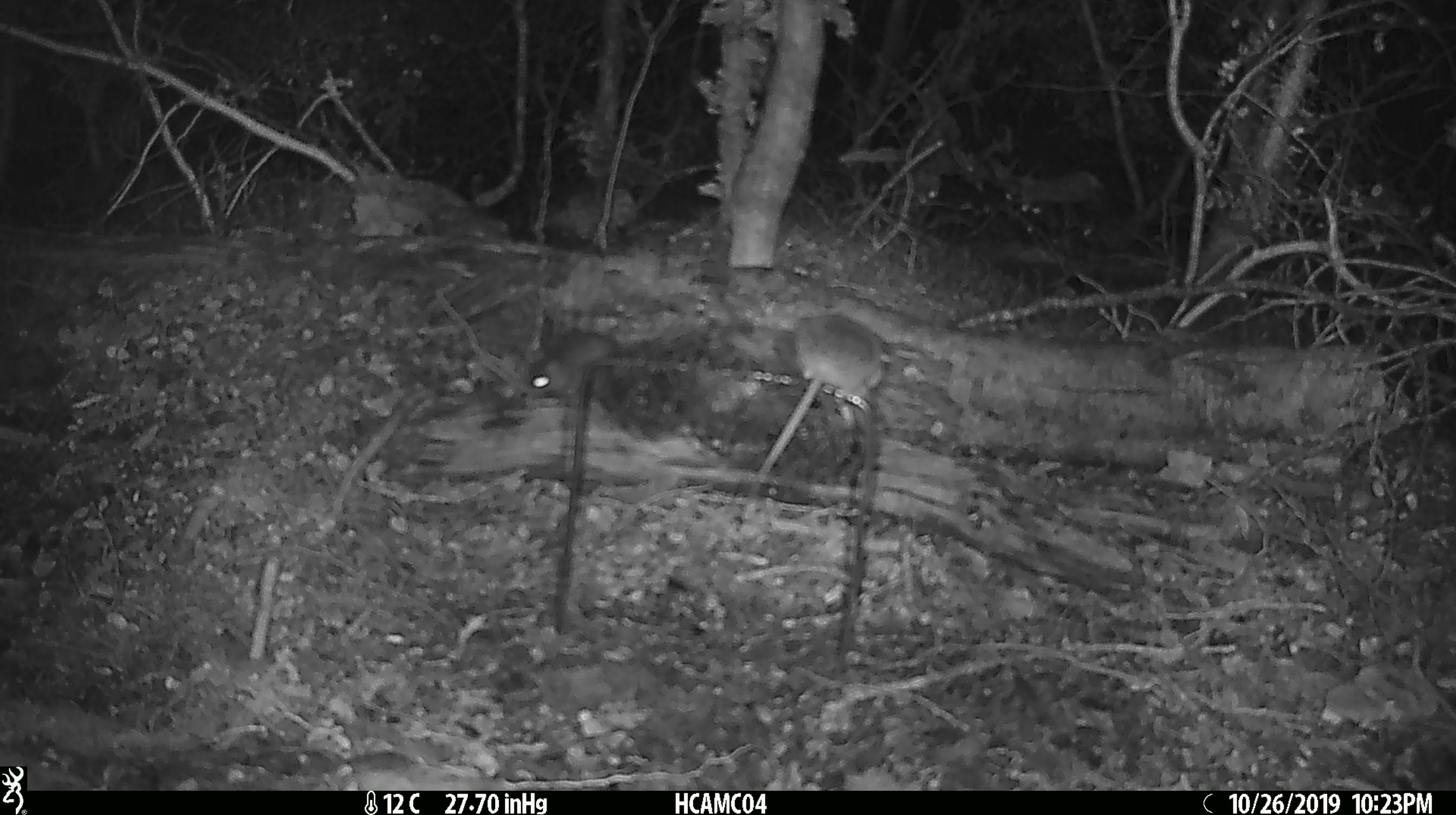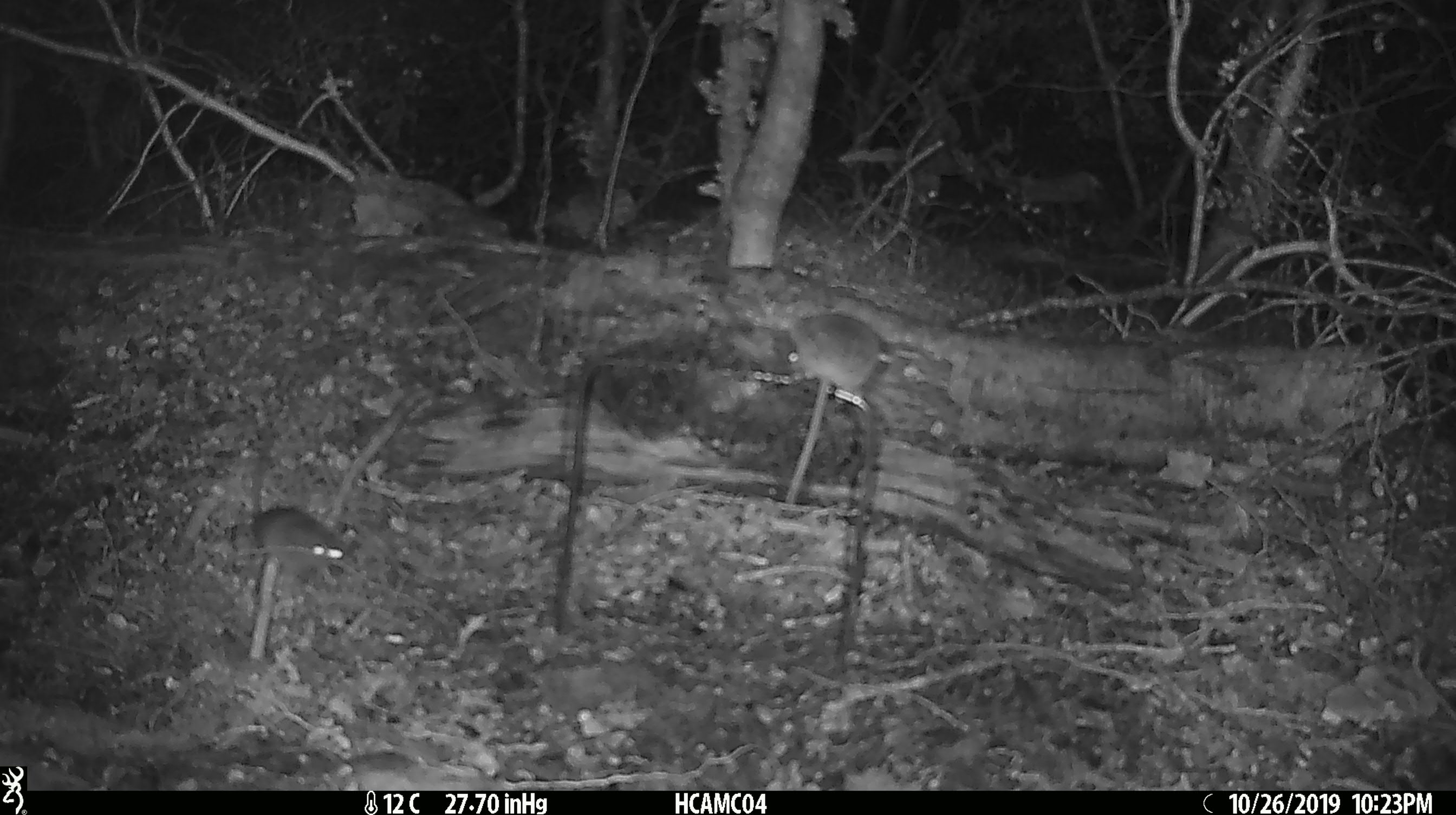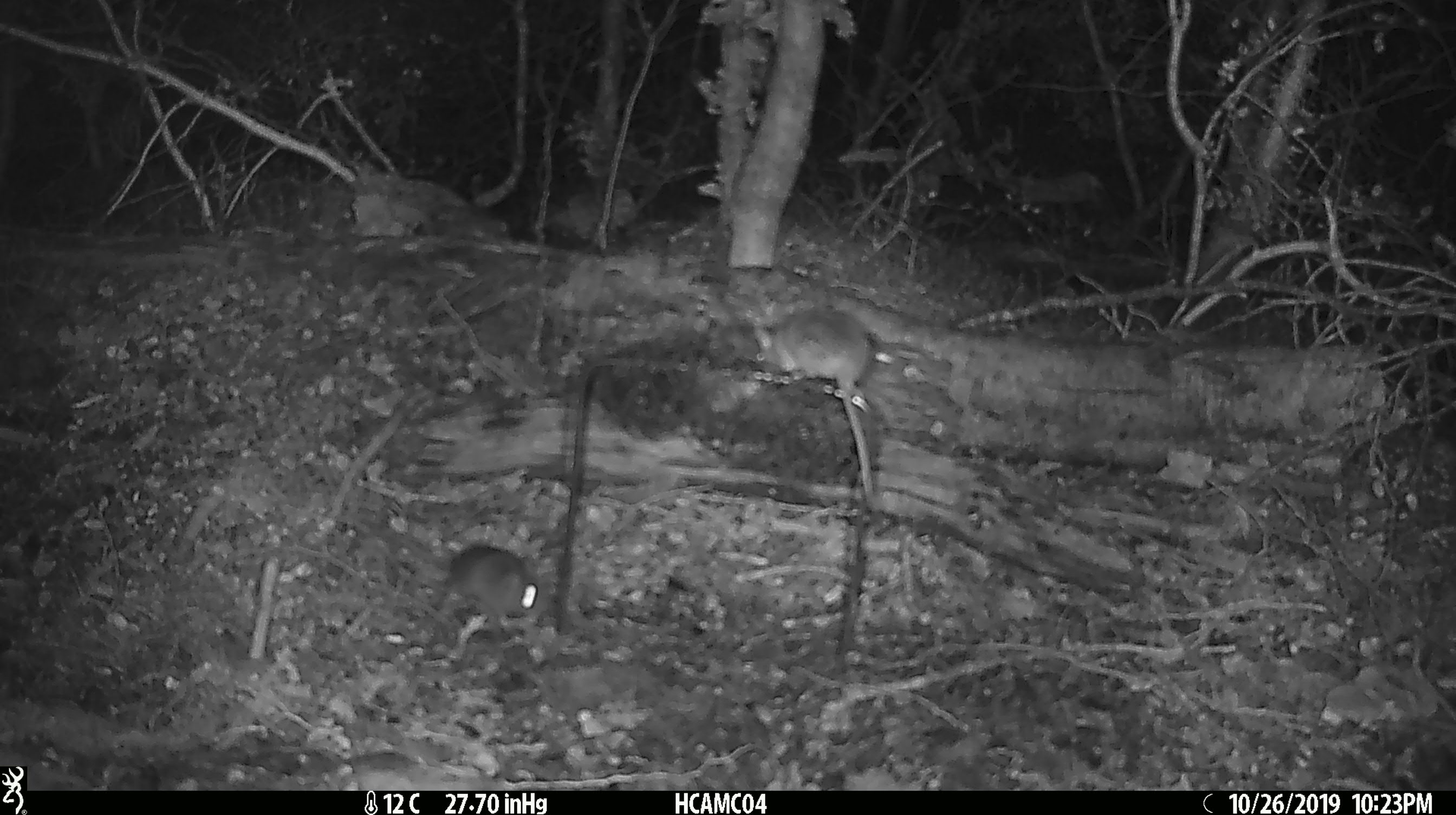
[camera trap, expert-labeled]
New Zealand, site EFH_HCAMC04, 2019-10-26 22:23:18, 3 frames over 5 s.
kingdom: Animalia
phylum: Chordata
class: Mammalia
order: Rodentia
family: Muridae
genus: Mus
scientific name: Mus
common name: mouse